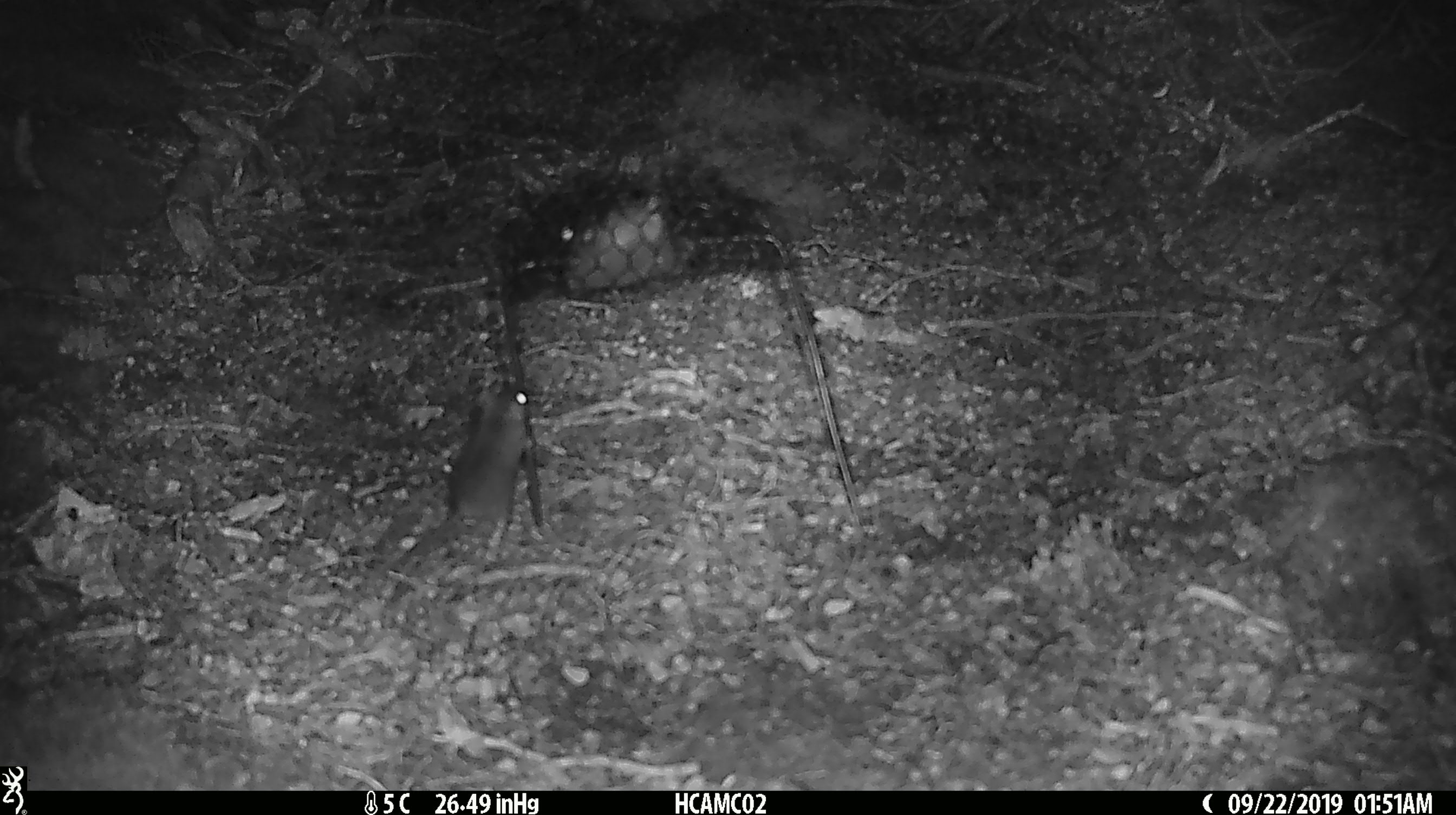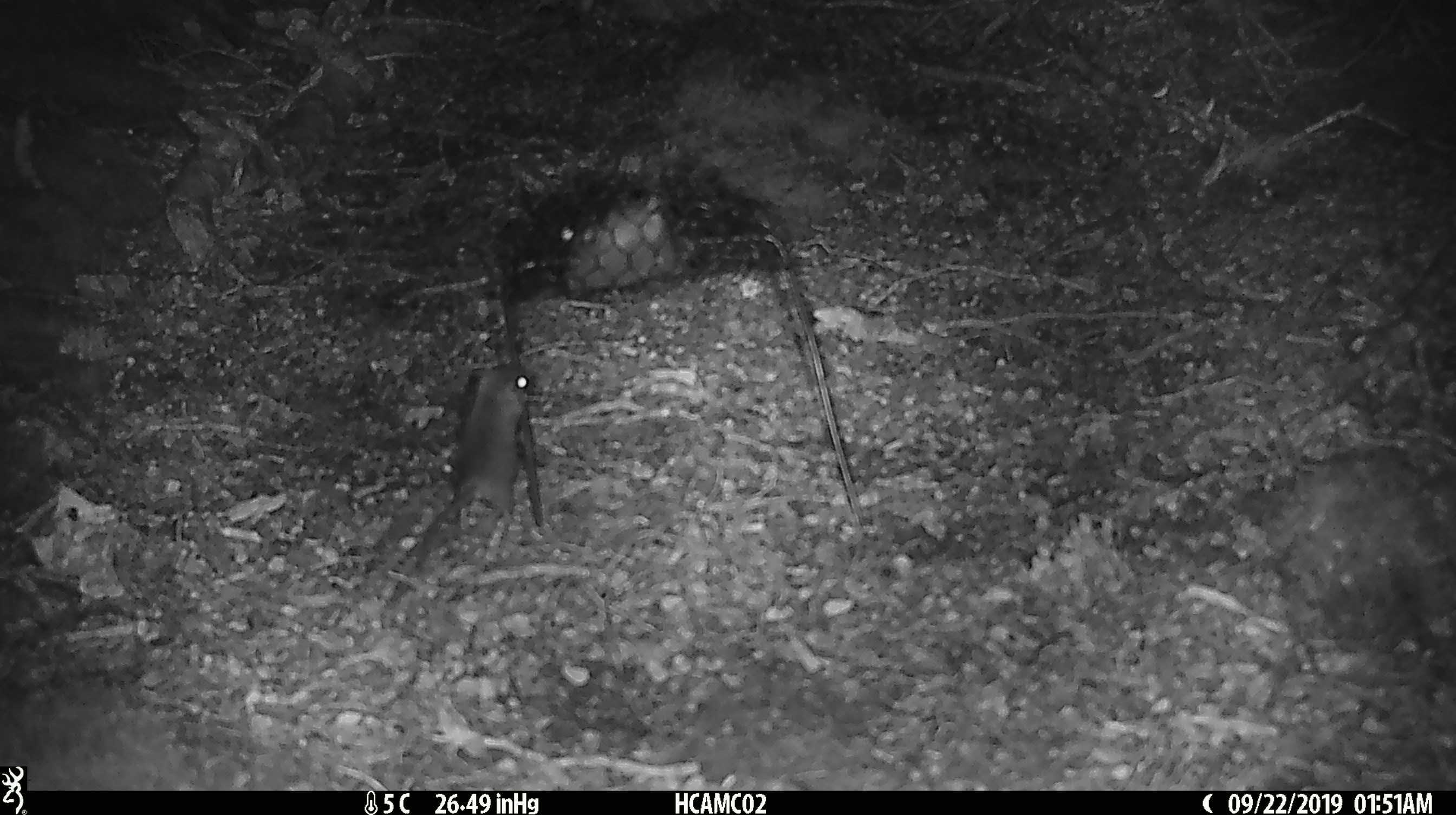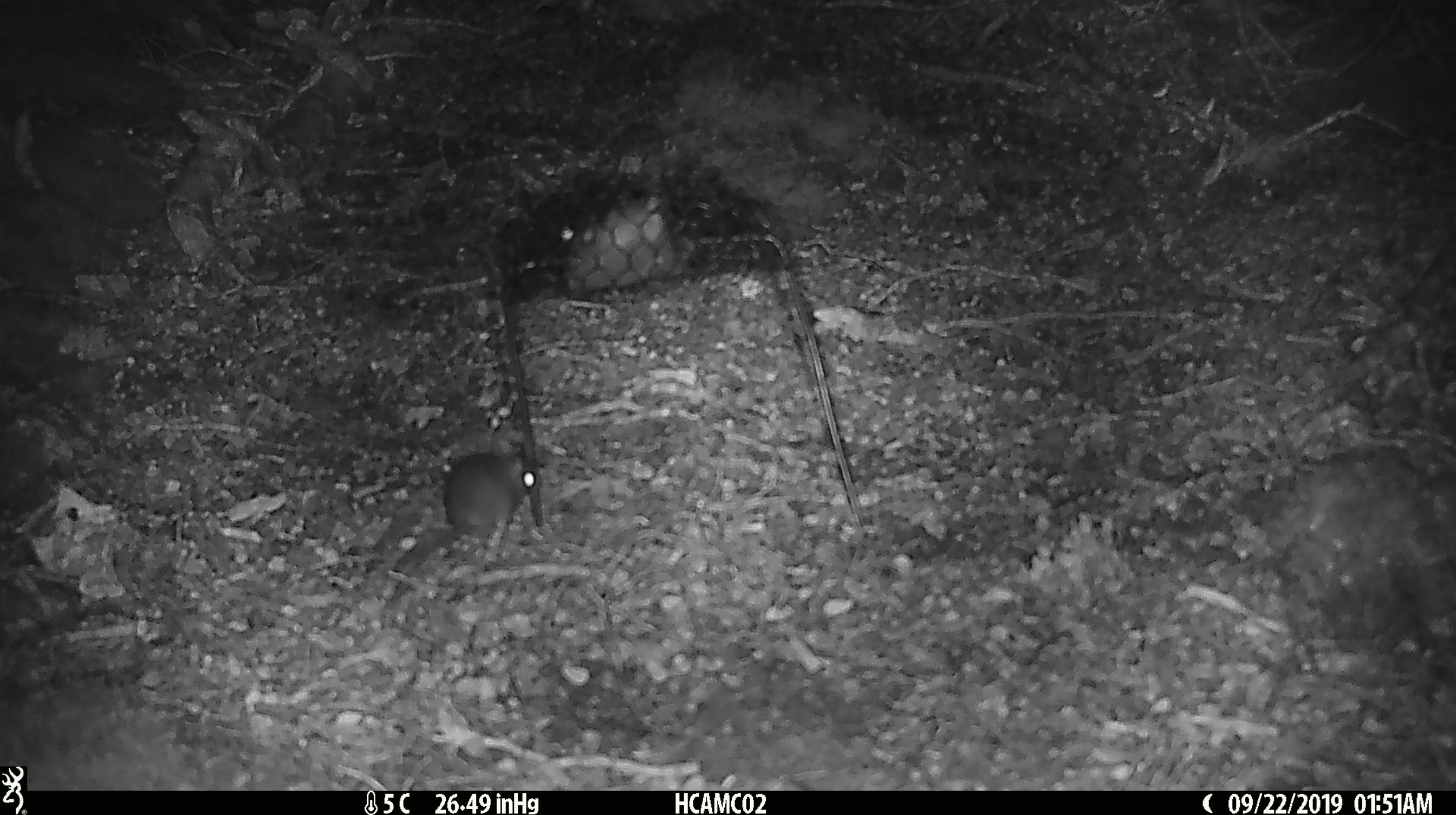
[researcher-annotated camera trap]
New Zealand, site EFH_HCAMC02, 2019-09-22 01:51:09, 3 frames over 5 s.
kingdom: Animalia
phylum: Chordata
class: Mammalia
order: Rodentia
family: Muridae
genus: Mus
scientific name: Mus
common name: mouse